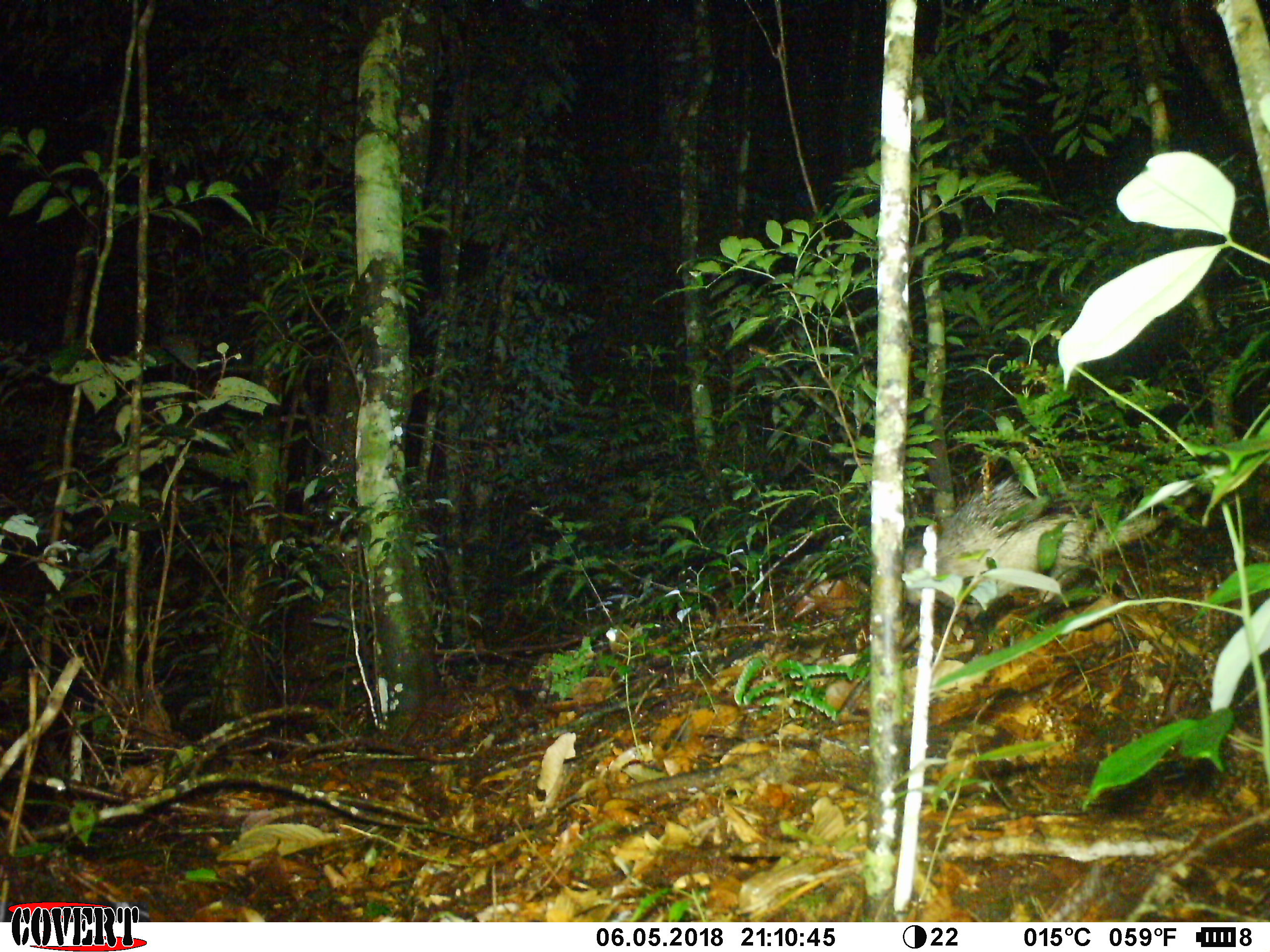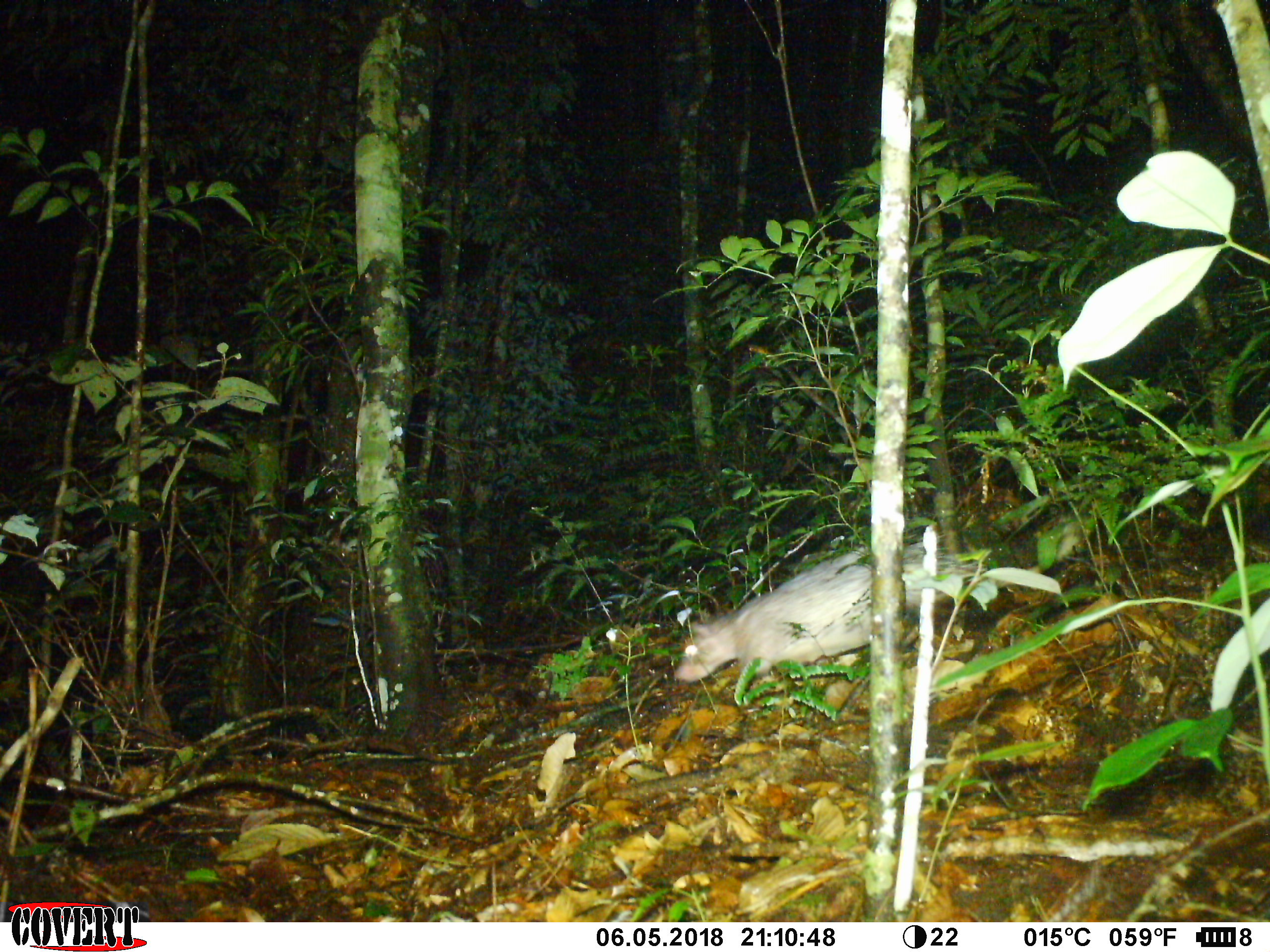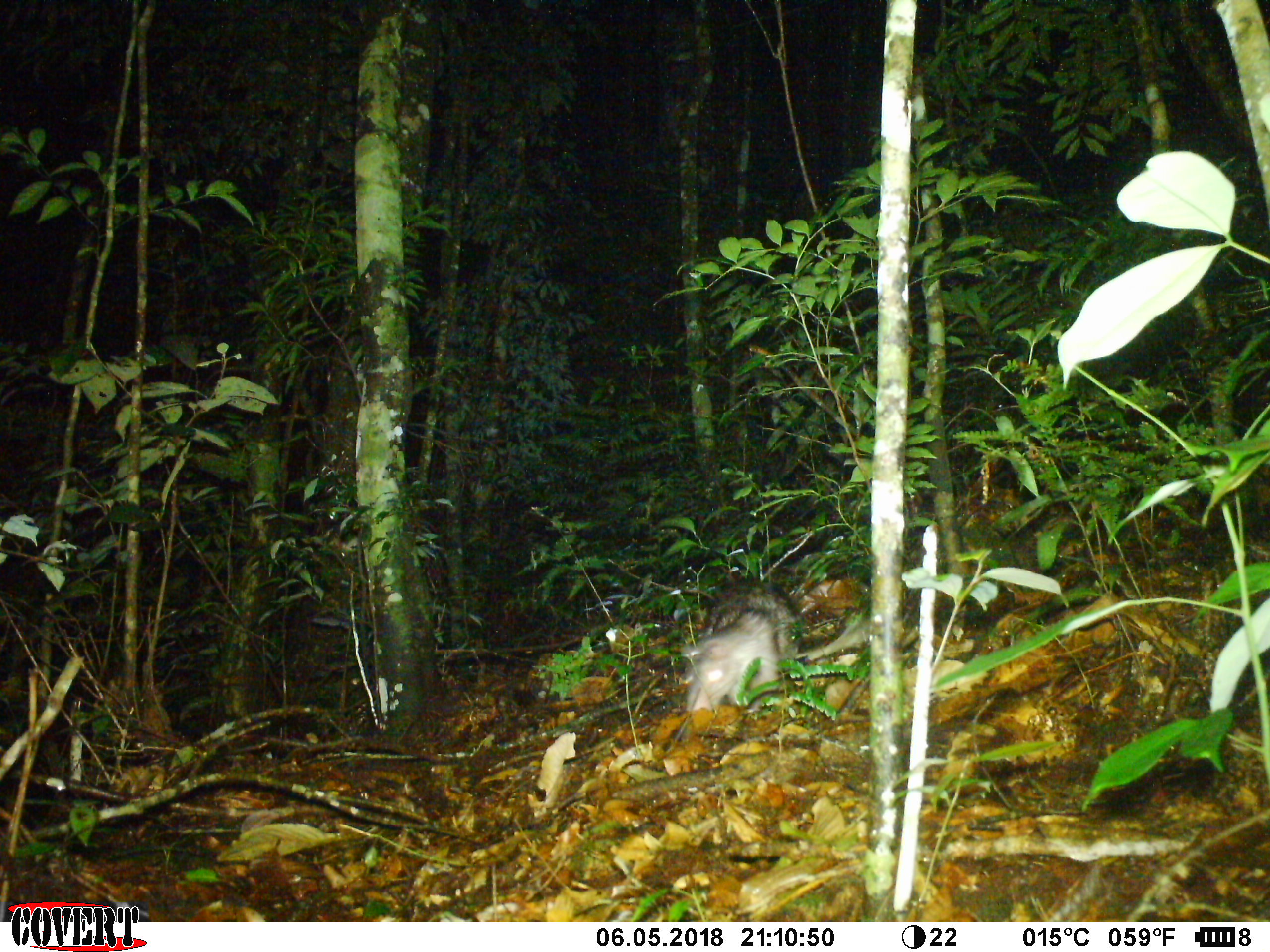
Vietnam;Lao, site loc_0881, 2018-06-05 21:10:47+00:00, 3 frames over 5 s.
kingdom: Animalia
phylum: Chordata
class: Mammalia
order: Rodentia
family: Hystricidae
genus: Atherurus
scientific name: Atherurus macrourus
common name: asiatic brush-tailed porcupine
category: asiatic brush tailed porcupine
Asiatic brush tailed porcupine (asiatic brush-tailed porcupine) (Atherurus macrourus). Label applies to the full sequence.